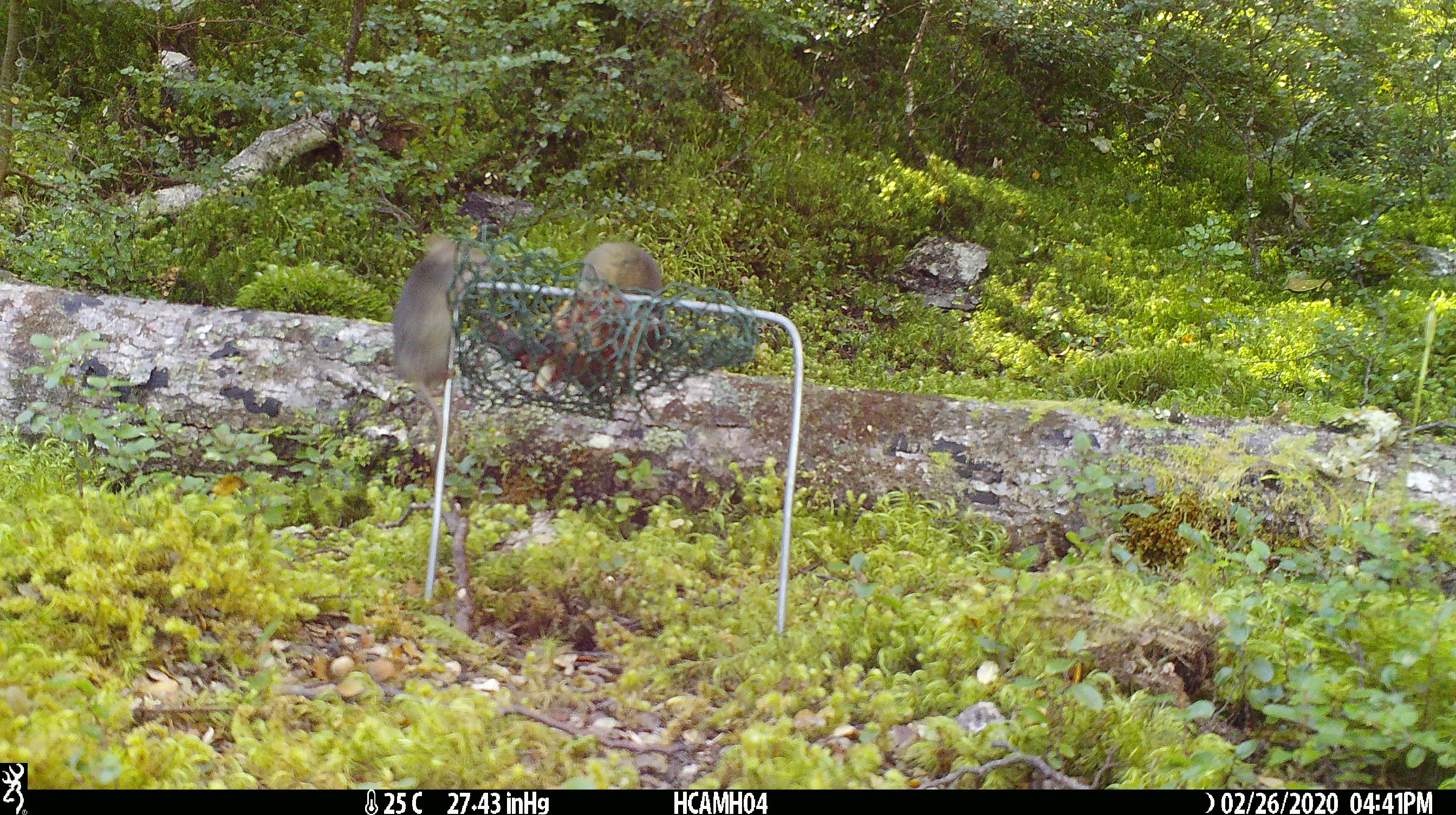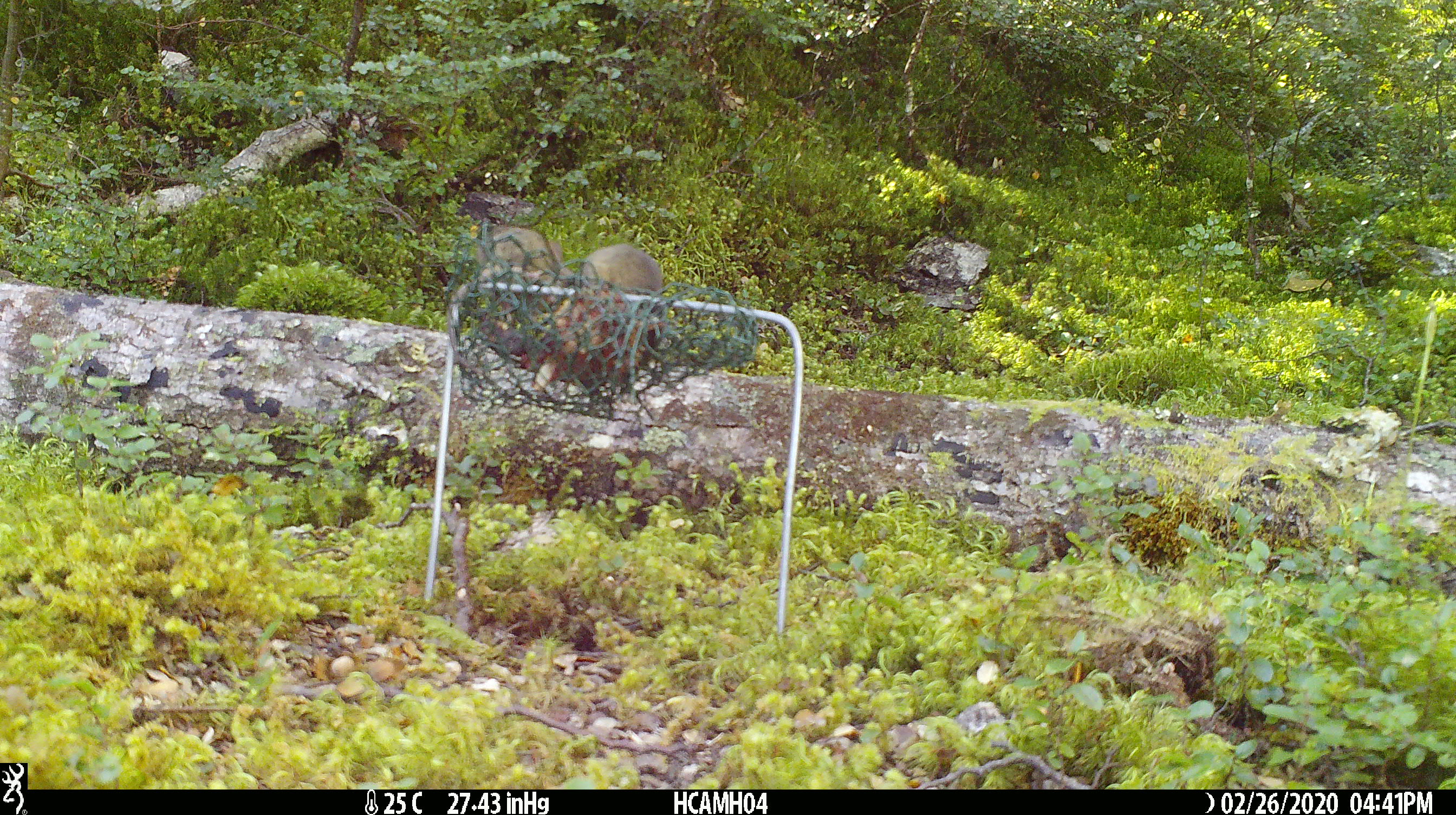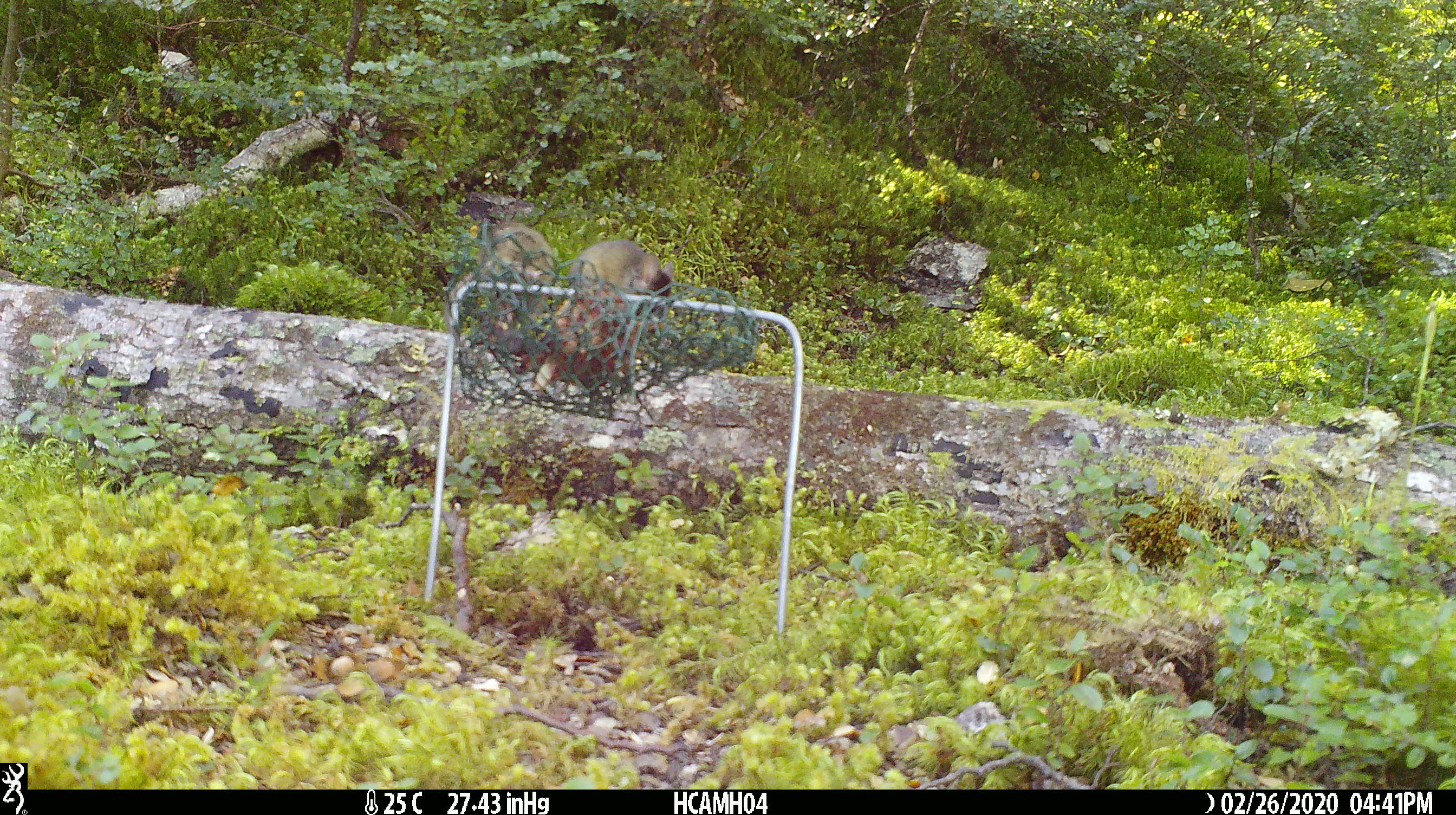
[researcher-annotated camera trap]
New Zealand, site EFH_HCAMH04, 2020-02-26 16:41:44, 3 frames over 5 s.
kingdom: Animalia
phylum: Chordata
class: Mammalia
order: Rodentia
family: Muridae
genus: Mus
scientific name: Mus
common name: mouse